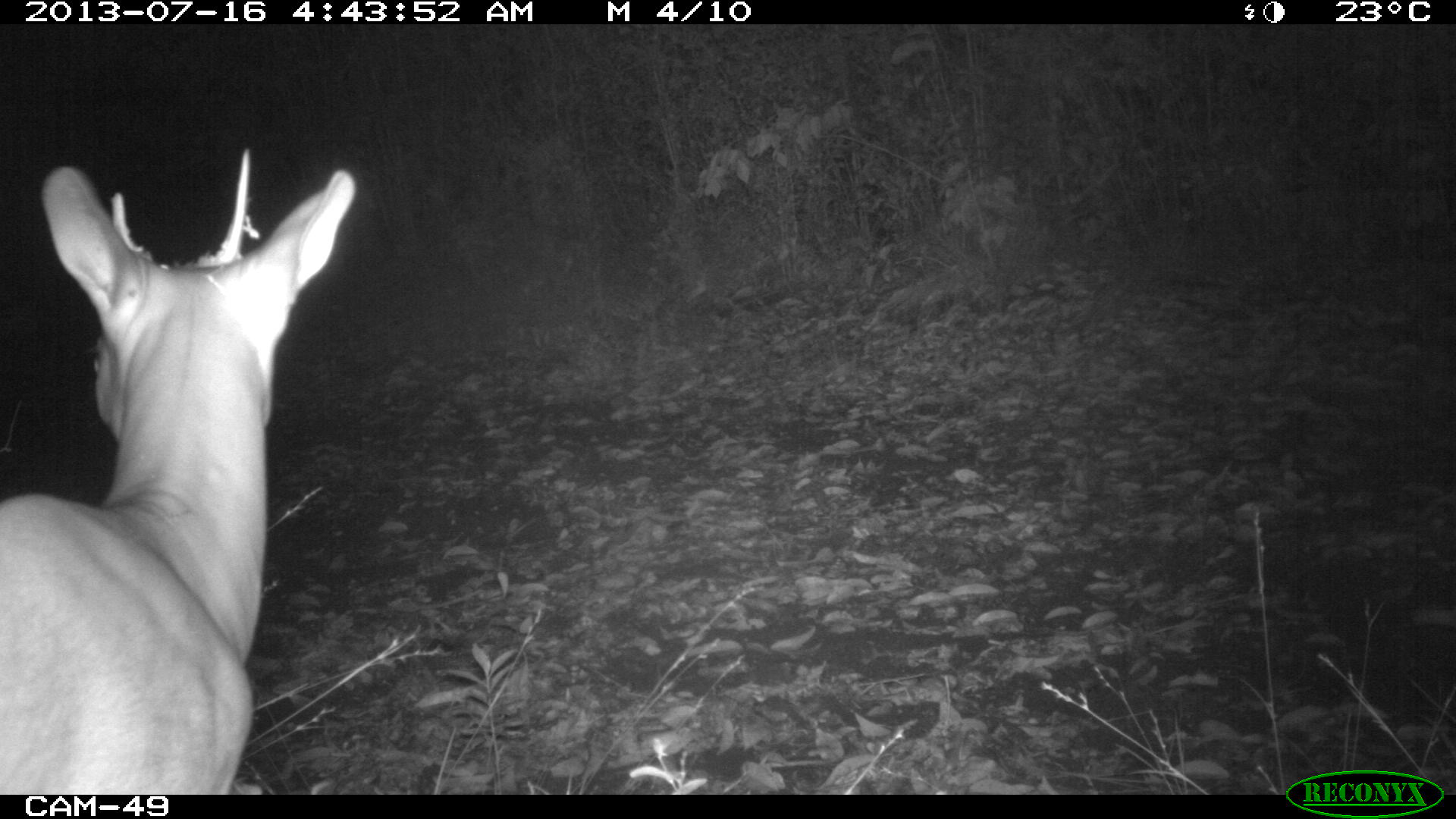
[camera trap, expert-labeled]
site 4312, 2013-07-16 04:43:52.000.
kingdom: Animalia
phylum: Chordata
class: Mammalia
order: Artiodactyla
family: Cervidae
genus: Mazama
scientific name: Mazama temama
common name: central american red brocket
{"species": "Mazama temama (central american red brocket)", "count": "1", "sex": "male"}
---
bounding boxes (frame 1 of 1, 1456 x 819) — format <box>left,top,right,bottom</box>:
mazama temama: <box>0,147,352,793</box>